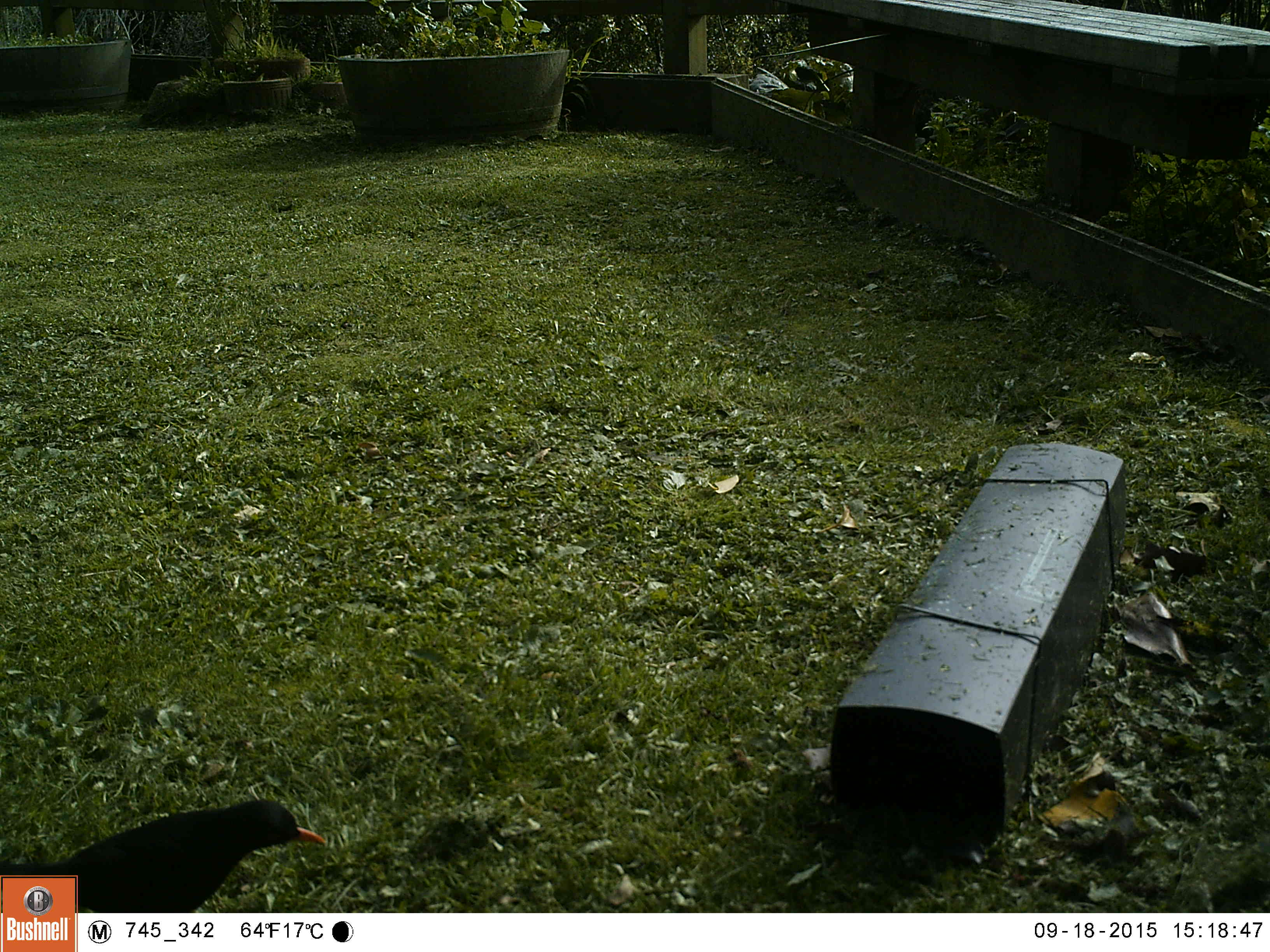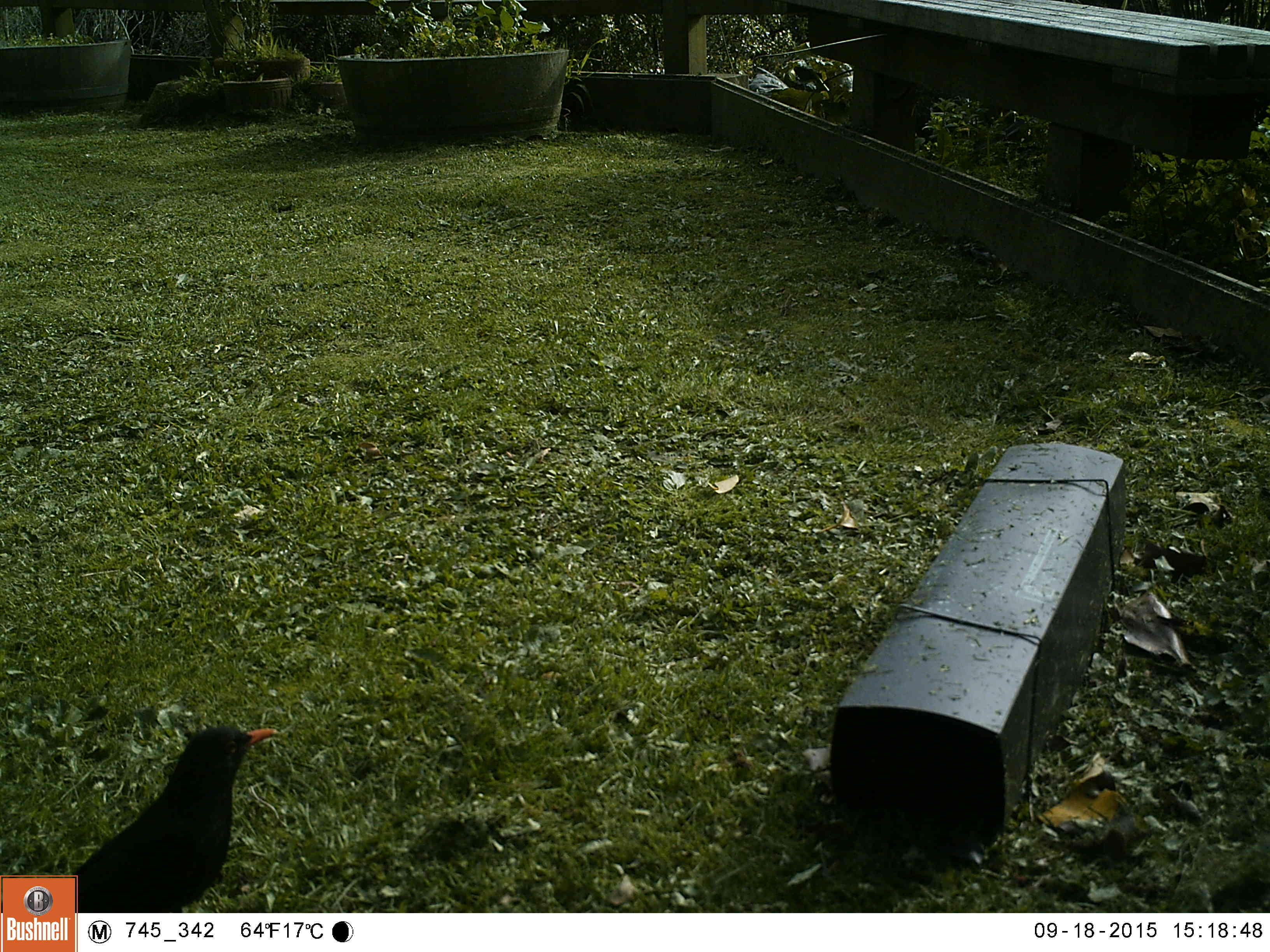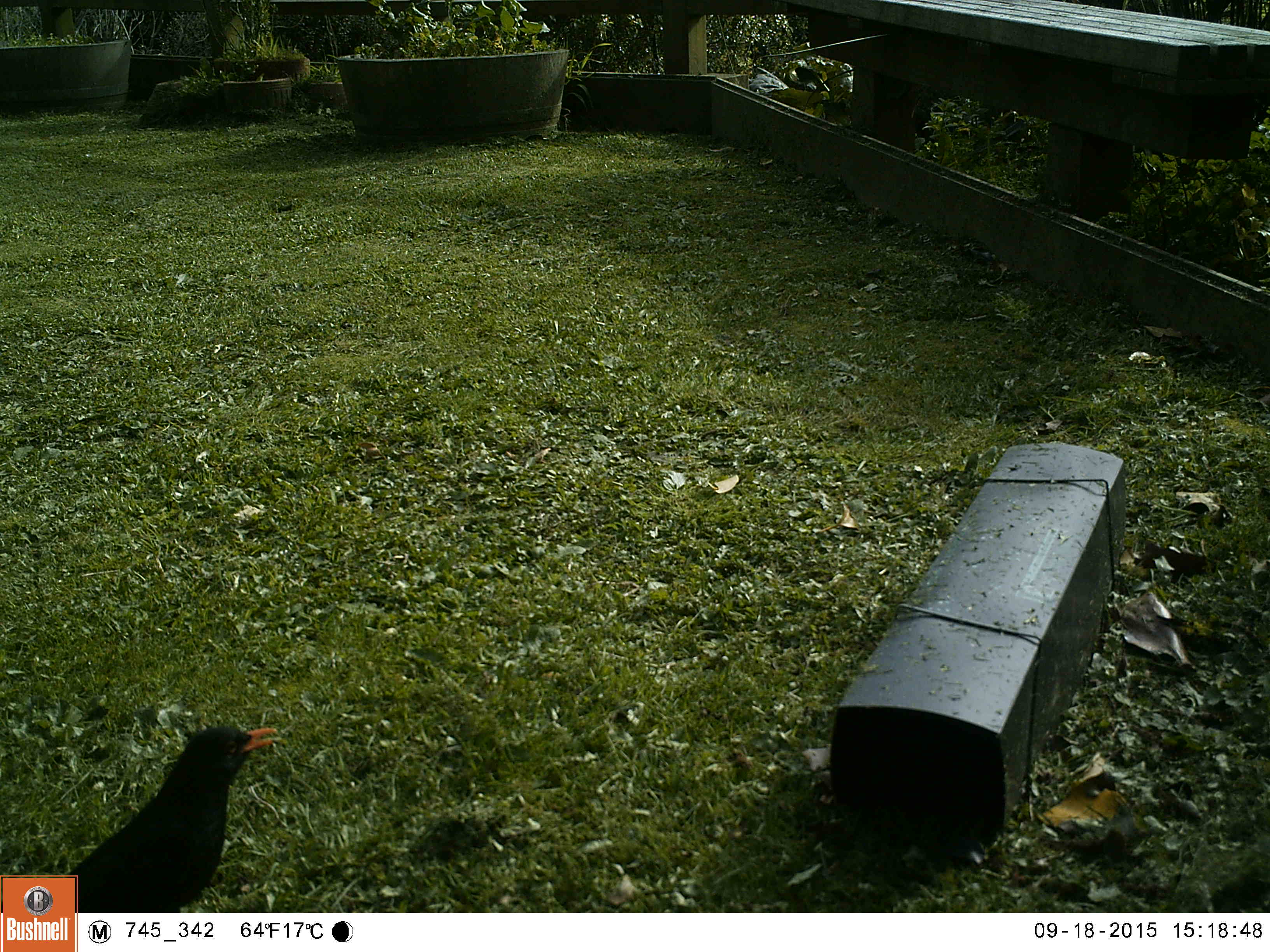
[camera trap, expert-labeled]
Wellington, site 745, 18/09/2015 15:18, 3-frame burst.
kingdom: Animalia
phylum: Chordata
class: Aves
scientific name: Aves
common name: bird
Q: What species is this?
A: Bird (Aves).